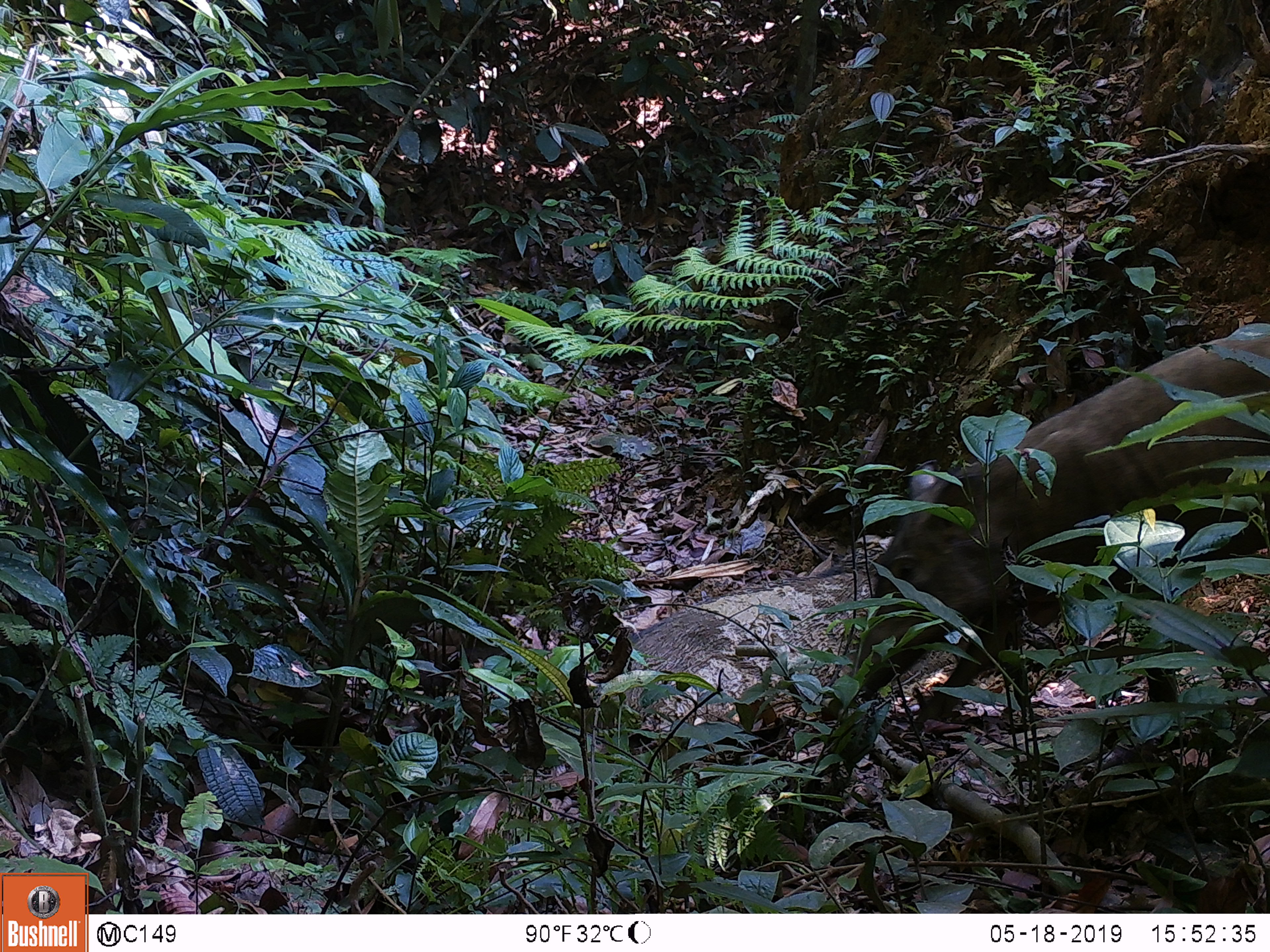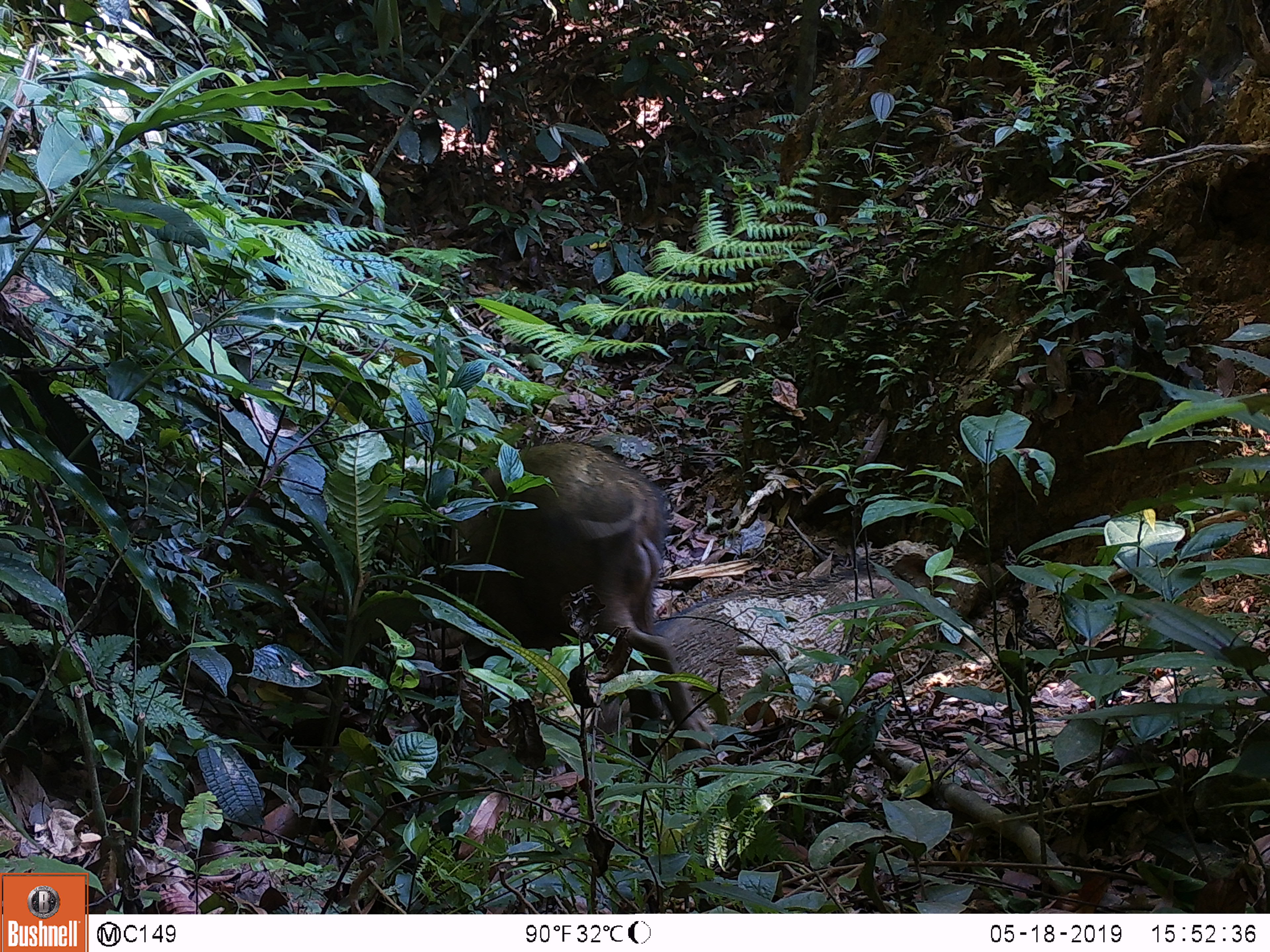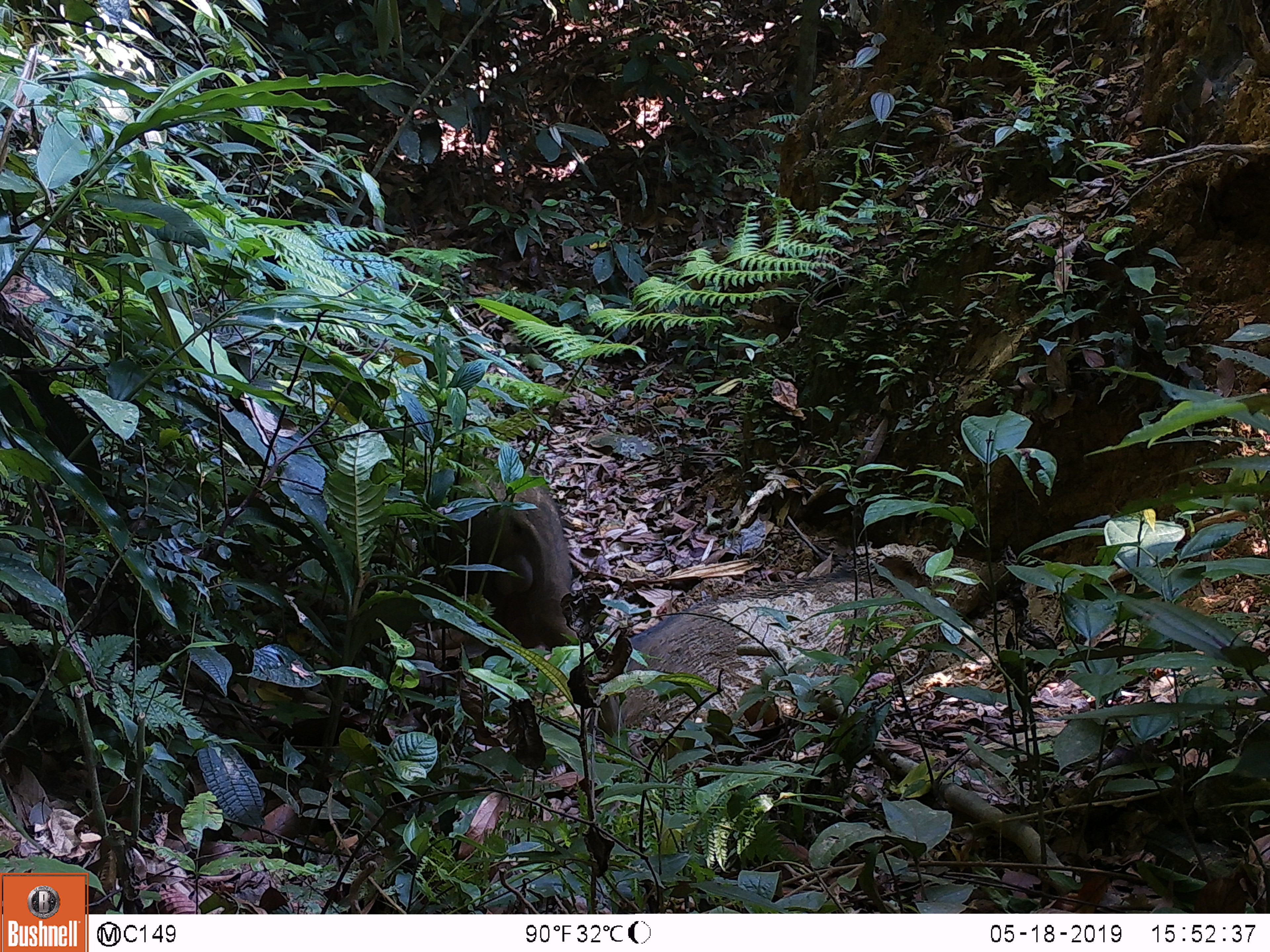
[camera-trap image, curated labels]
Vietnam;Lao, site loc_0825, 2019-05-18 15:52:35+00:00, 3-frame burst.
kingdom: Animalia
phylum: Chordata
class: Mammalia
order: Artiodactyla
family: Suidae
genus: Sus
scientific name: Sus scrofa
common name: eurasian wild pig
Eurasian wild pig (Sus scrofa). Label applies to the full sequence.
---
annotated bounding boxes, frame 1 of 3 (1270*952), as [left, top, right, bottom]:
eurasian wild pig: [852, 329, 1270, 734]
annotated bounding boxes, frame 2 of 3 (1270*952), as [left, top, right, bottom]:
eurasian wild pig: [437, 440, 724, 787]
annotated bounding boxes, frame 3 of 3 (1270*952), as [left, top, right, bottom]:
eurasian wild pig: [418, 461, 580, 647]